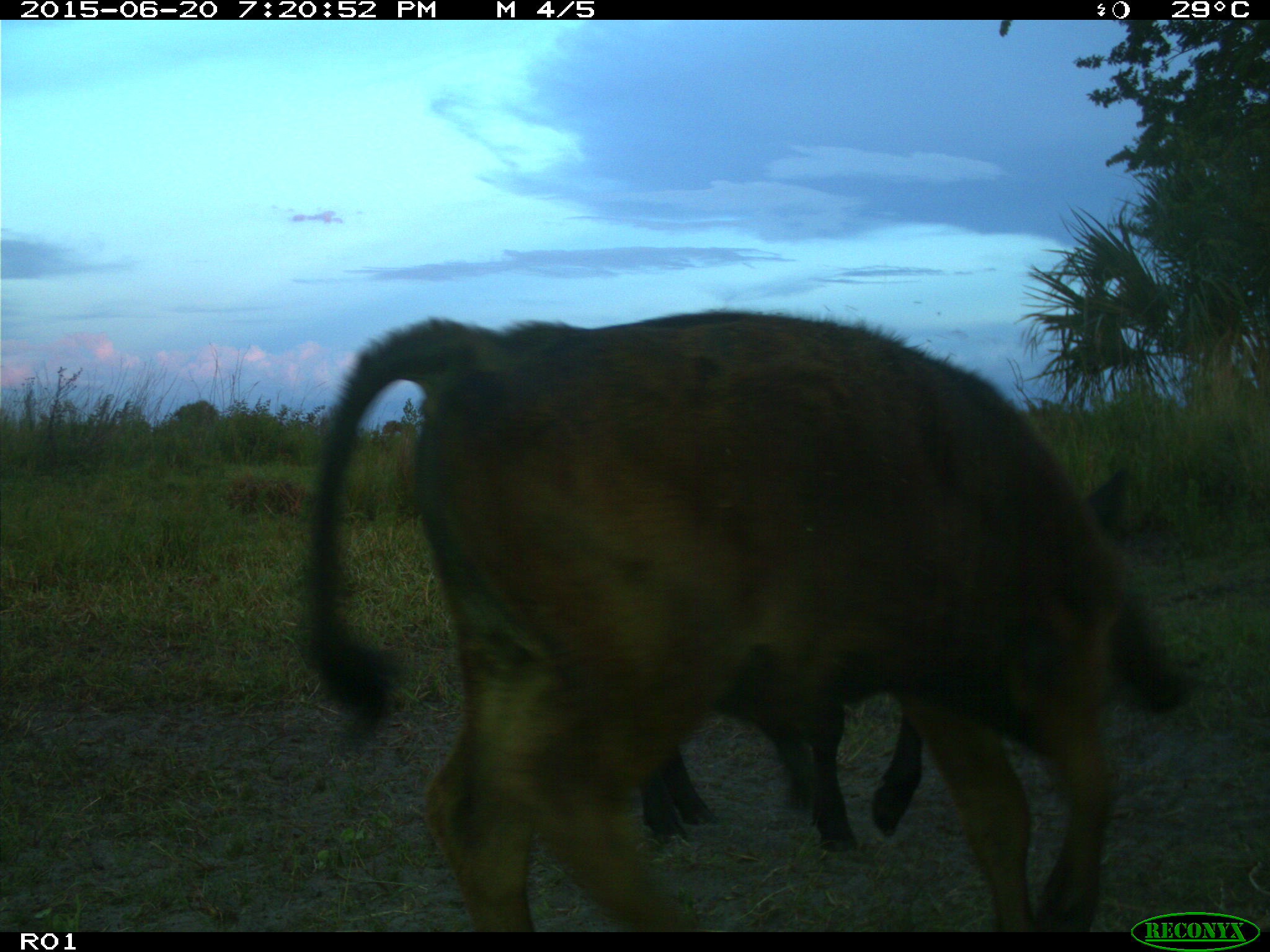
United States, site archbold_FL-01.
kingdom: Animalia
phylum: Chordata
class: Mammalia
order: Artiodactyla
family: Bovidae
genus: Bos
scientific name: Bos taurus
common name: domestic cow